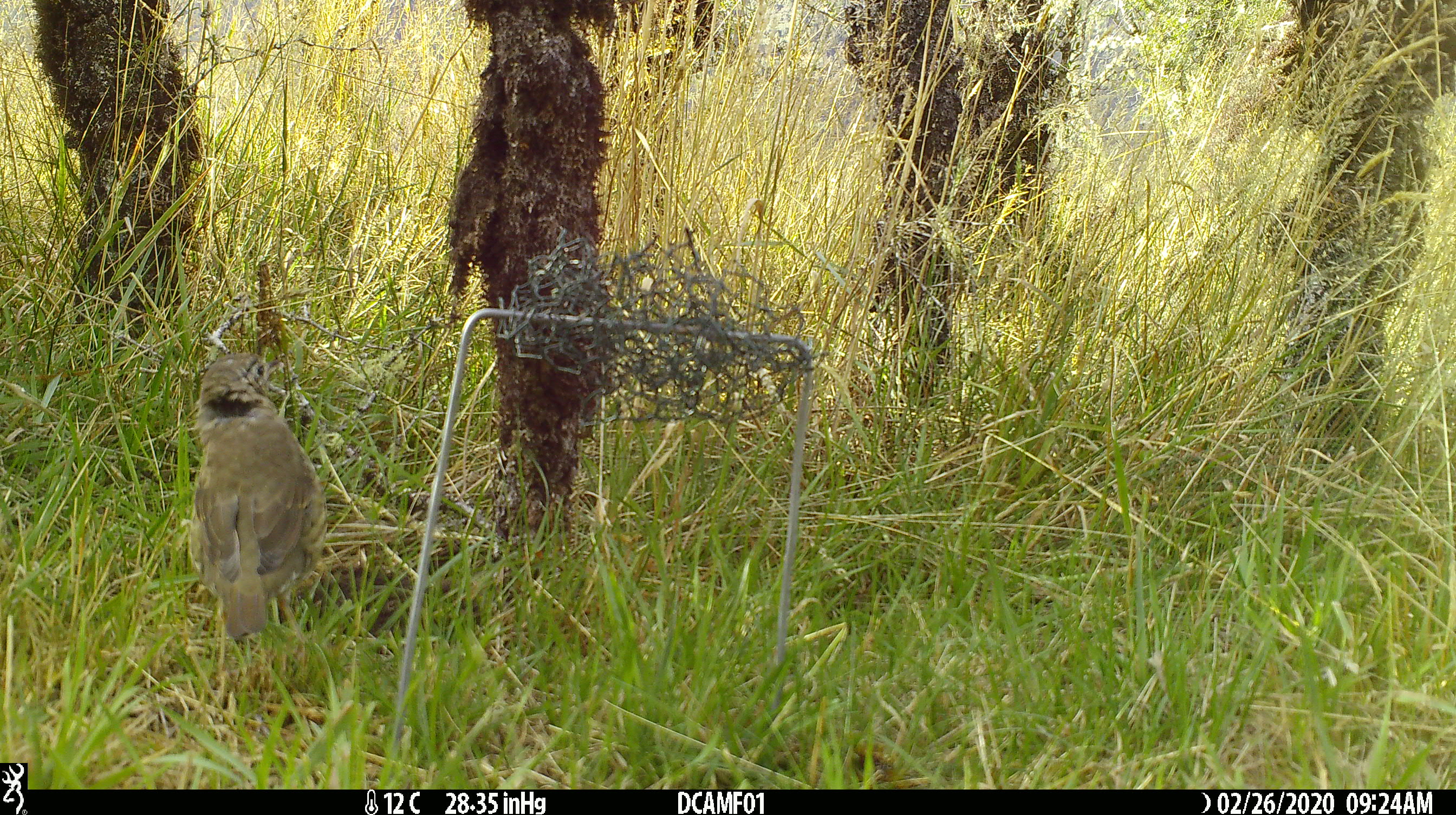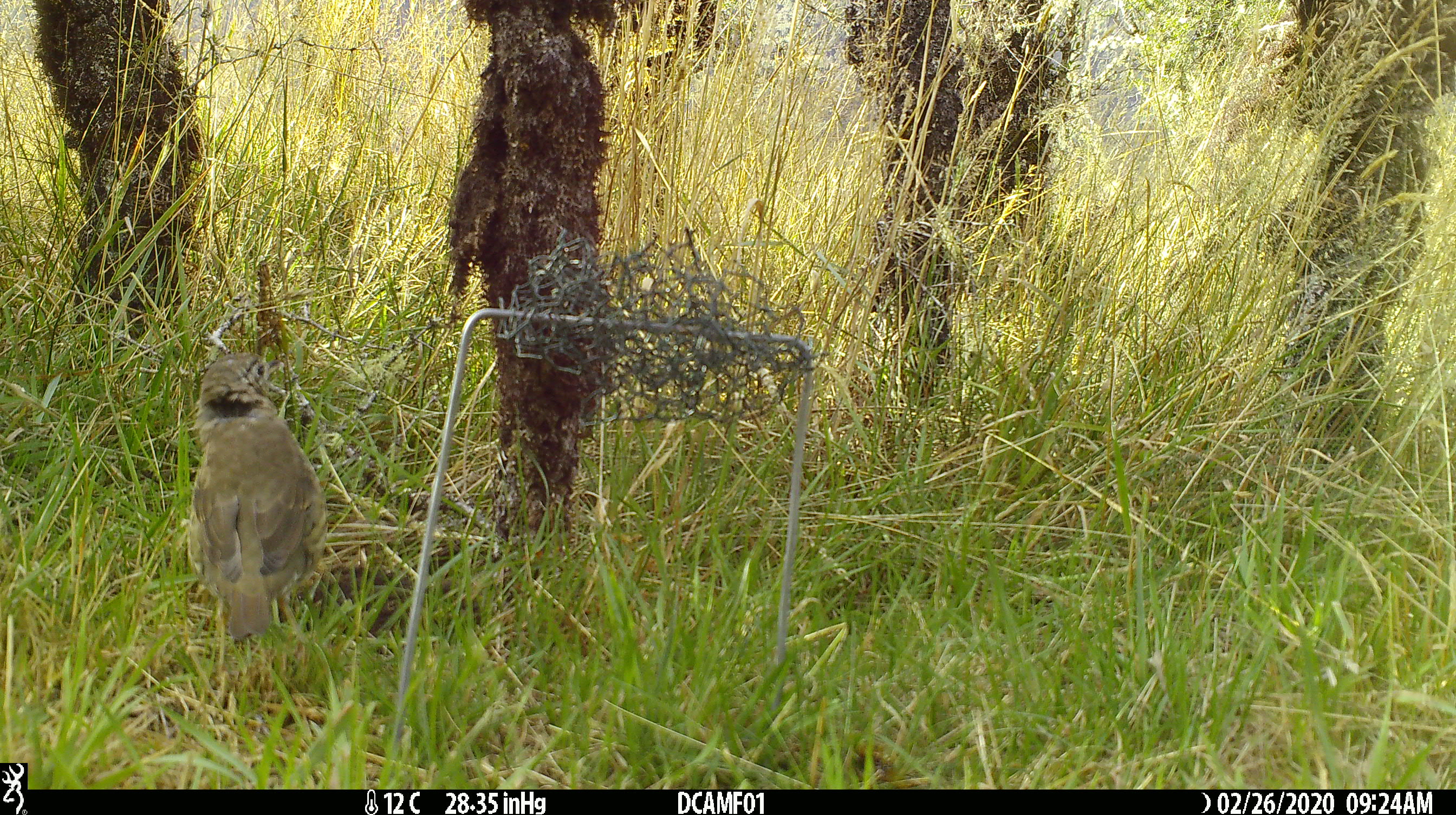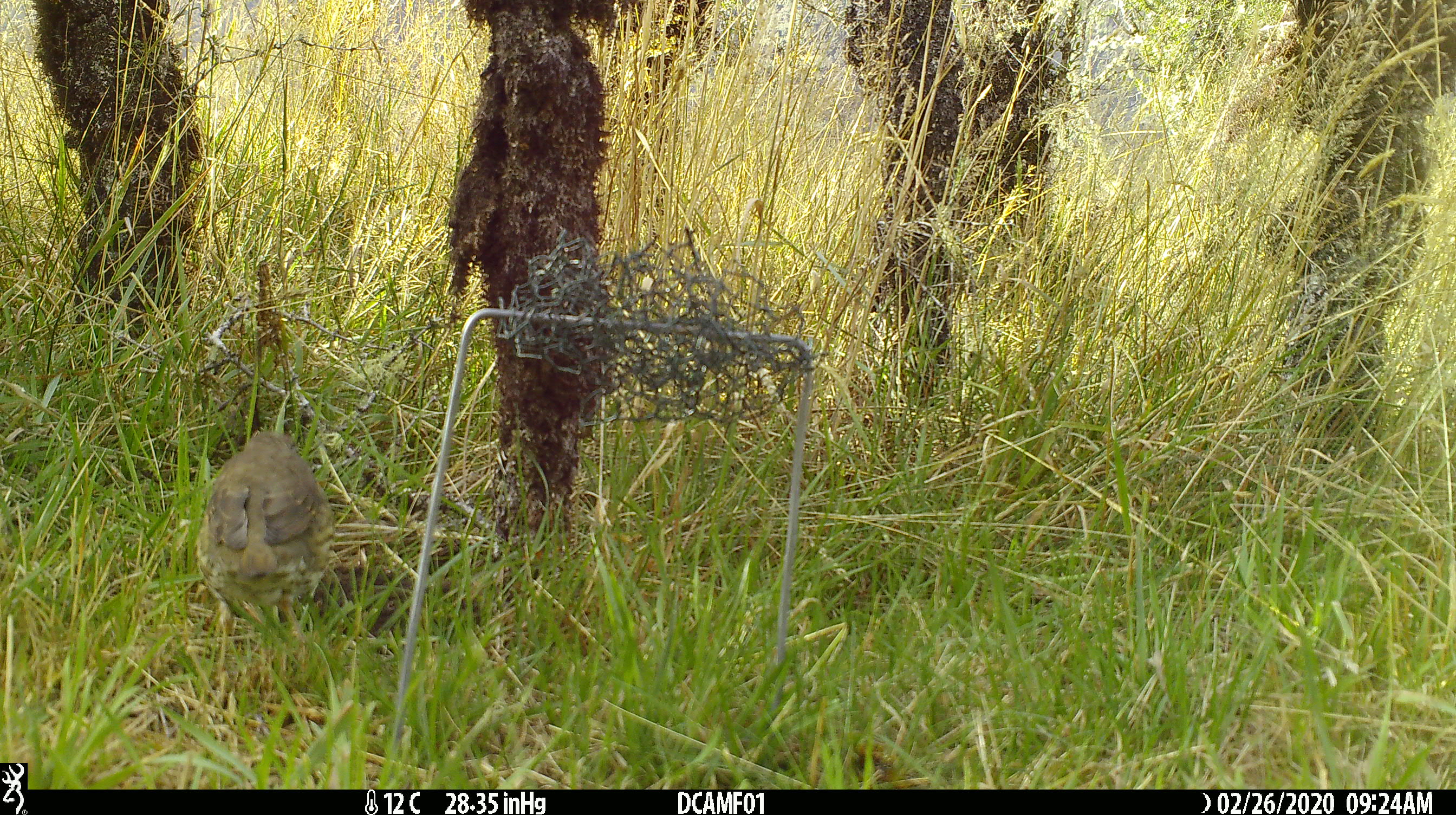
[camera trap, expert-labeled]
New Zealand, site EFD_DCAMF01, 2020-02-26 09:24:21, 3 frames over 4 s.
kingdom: Animalia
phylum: Chordata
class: Aves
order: Passeriformes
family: Turdidae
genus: Turdus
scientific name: Turdus philomelos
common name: song thrush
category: thrush